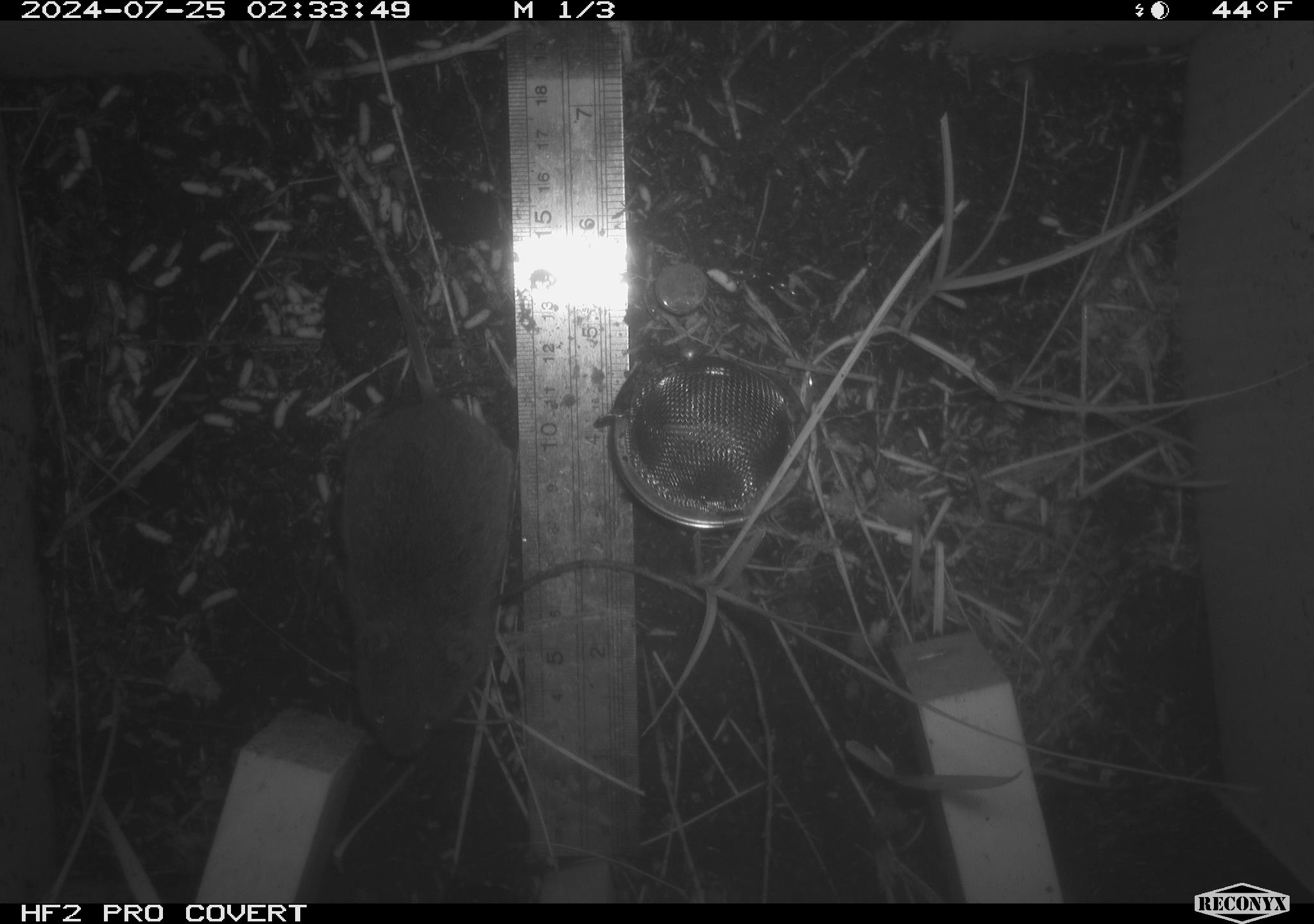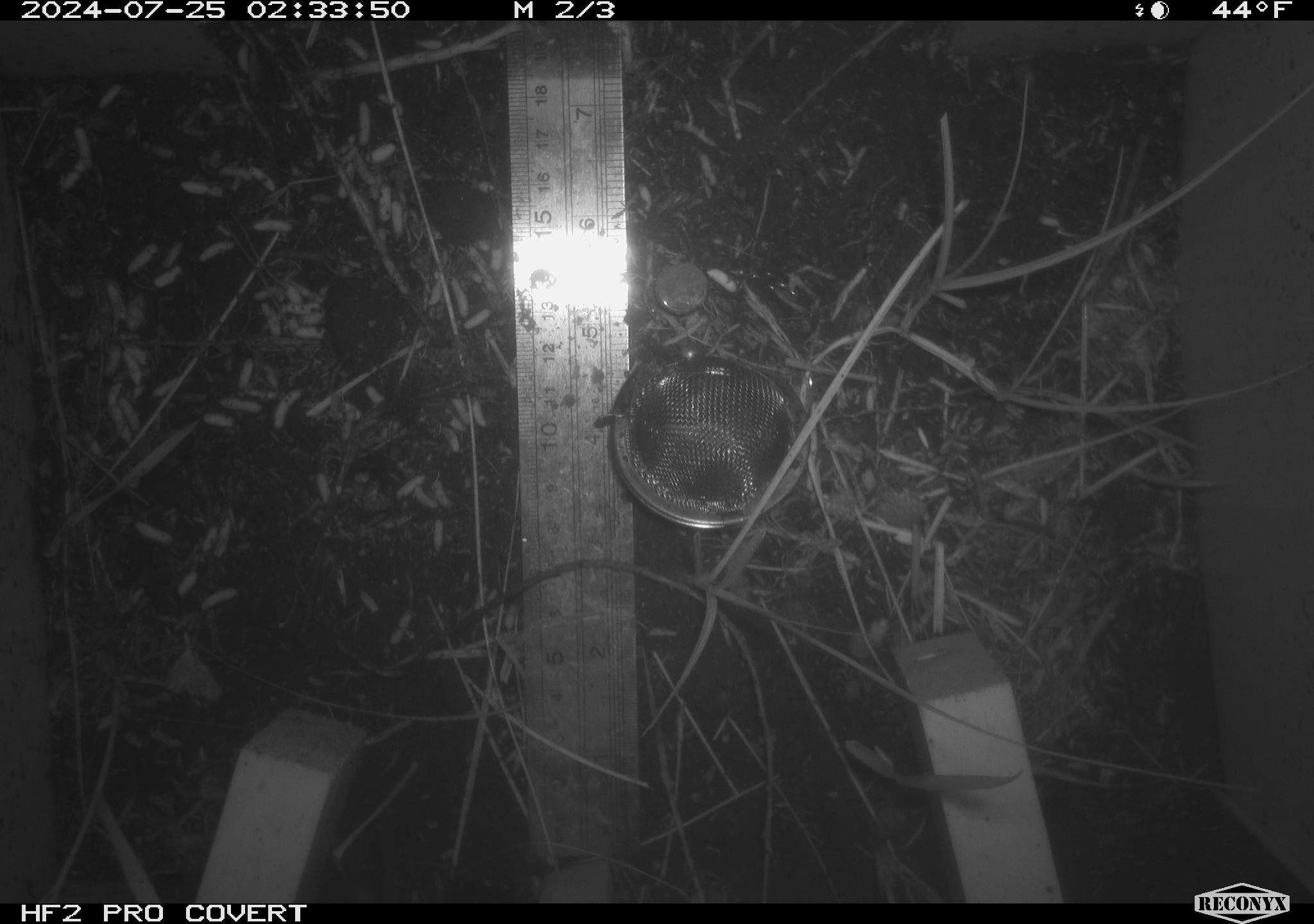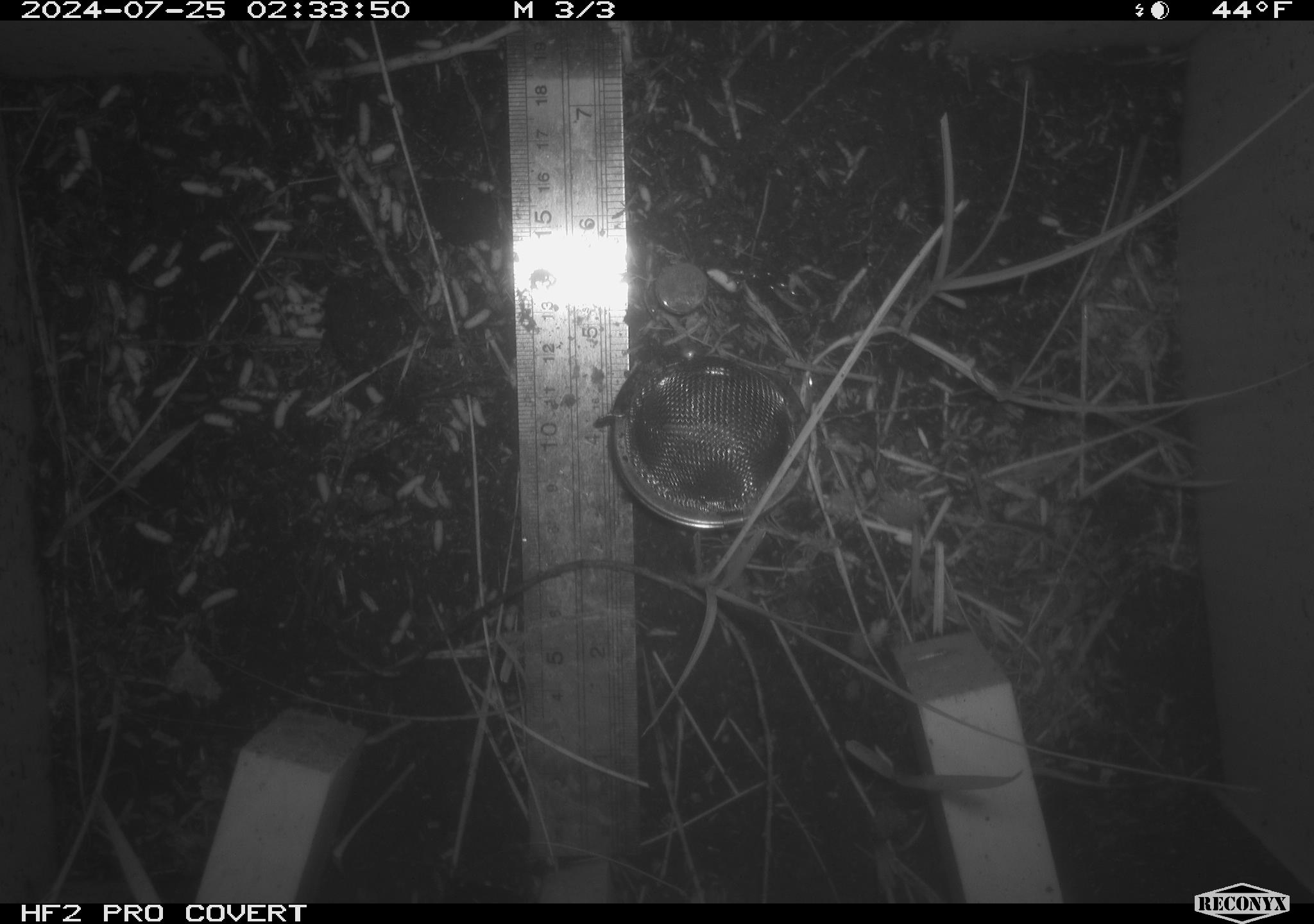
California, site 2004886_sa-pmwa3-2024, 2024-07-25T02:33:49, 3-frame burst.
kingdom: Animalia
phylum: Chordata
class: Mammalia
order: Rodentia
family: Cricetidae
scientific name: Arvicolinae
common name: voles, lemmings, and muskrats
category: arvicolinae subfamily